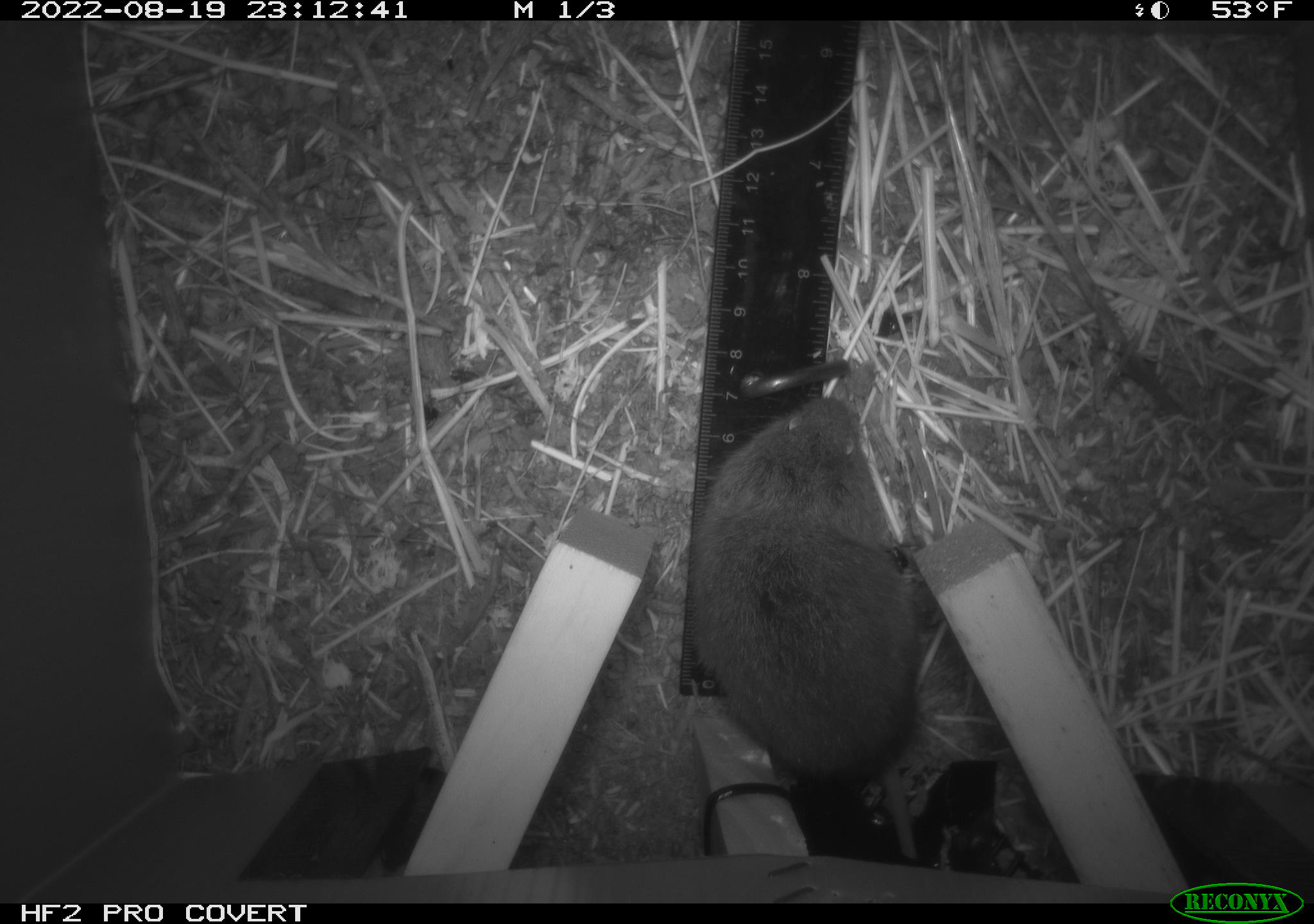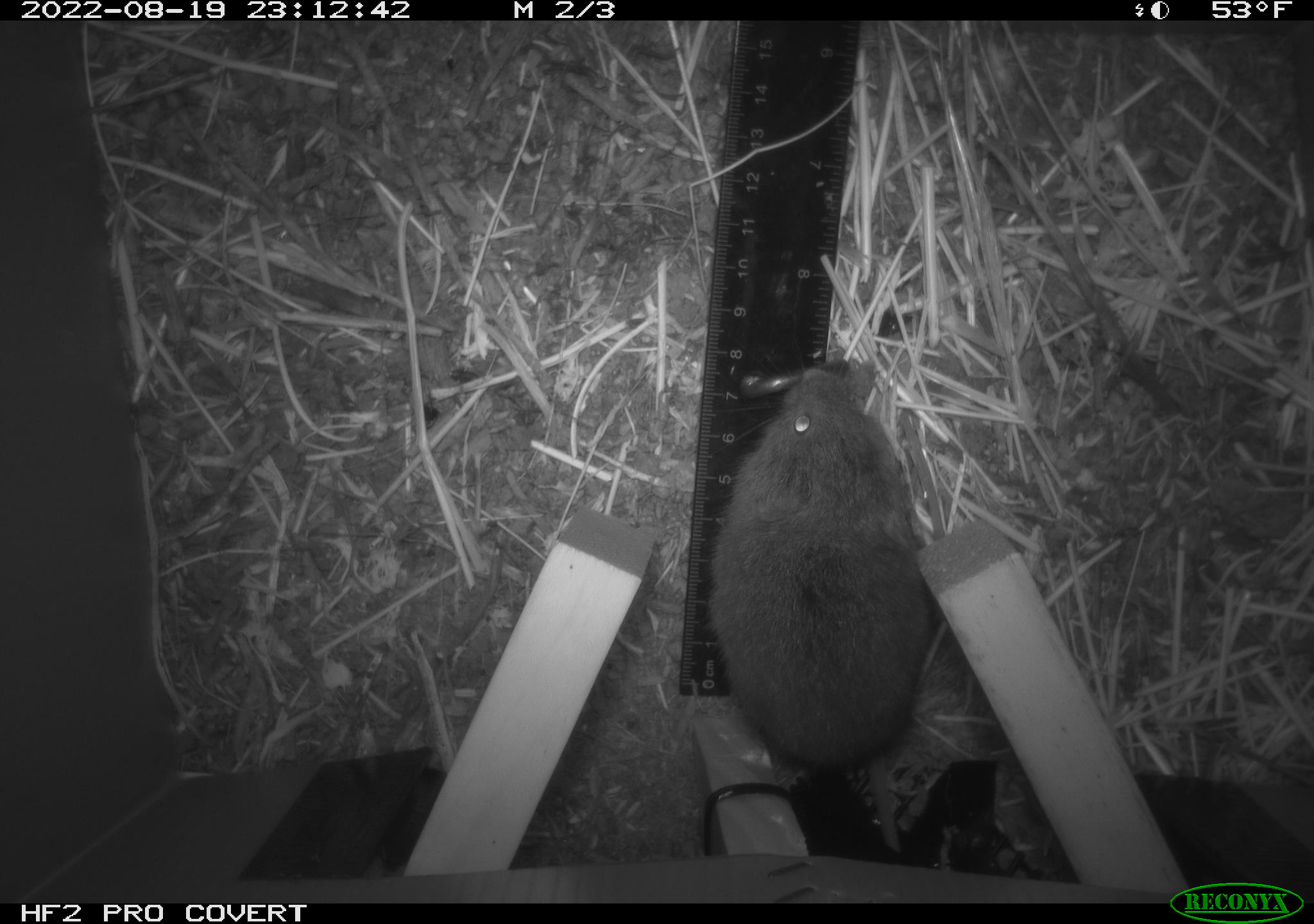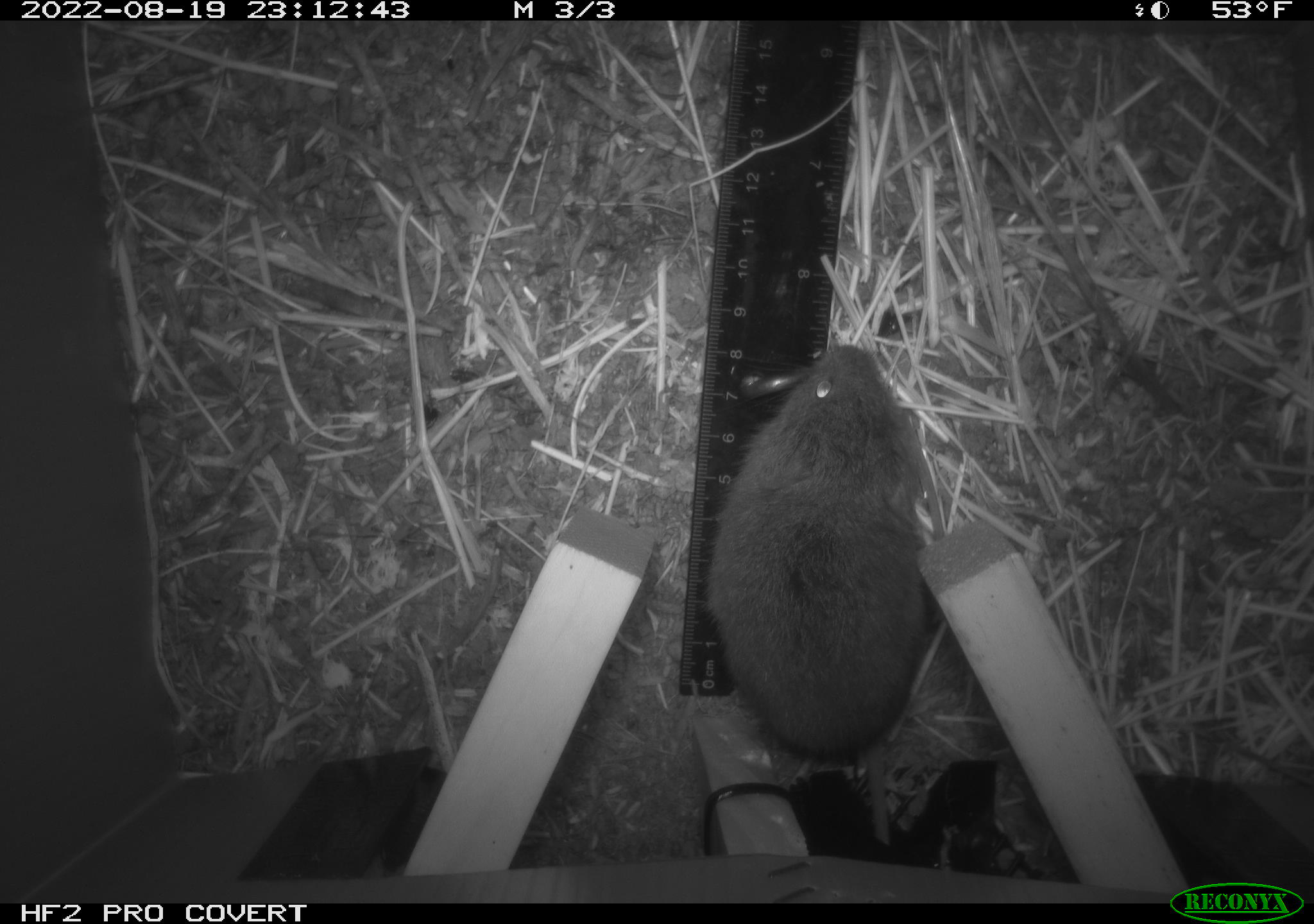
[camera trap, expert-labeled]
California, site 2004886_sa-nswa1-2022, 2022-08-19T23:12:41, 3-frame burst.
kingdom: Animalia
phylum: Chordata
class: Mammalia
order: Rodentia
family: Cricetidae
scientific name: Cricetidae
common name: hamsters, voles, lemmings, and allies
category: cricetidae family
Cricetidae family (hamsters, voles, lemmings, and allies) (Cricetidae).